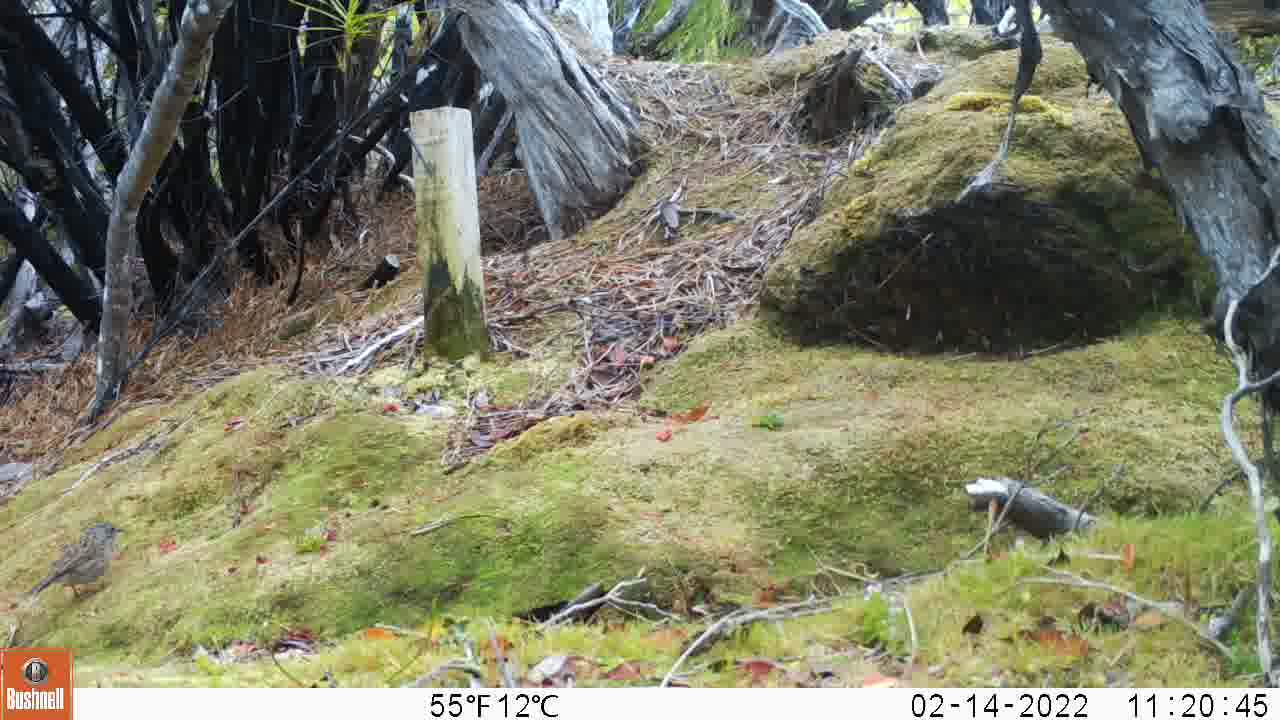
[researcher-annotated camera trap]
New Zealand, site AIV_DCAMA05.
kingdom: Animalia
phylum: Chordata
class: Aves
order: Passeriformes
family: Prunellidae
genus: Prunella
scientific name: Prunella modularis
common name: dunnock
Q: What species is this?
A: Dunnock (Prunella modularis).